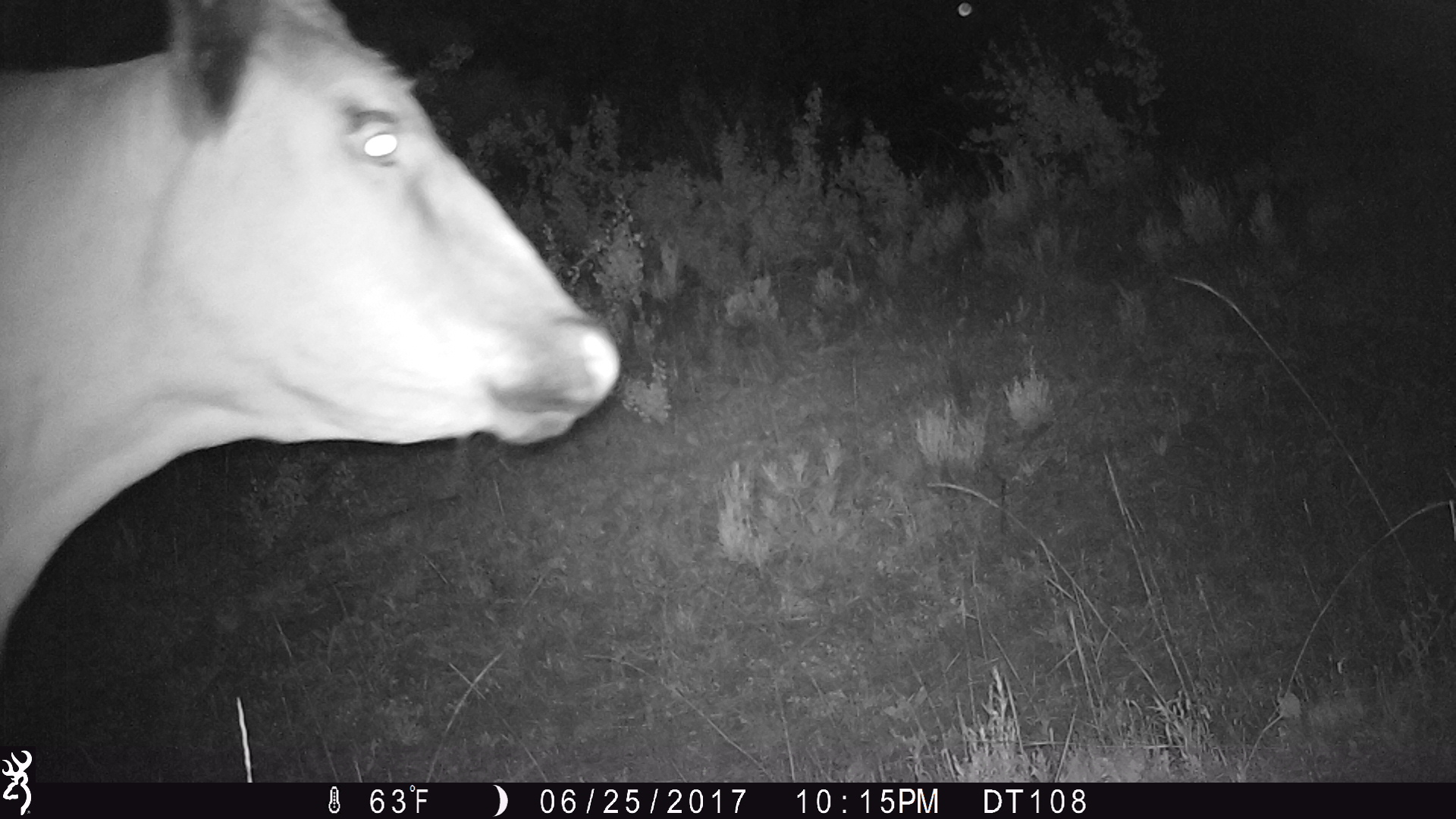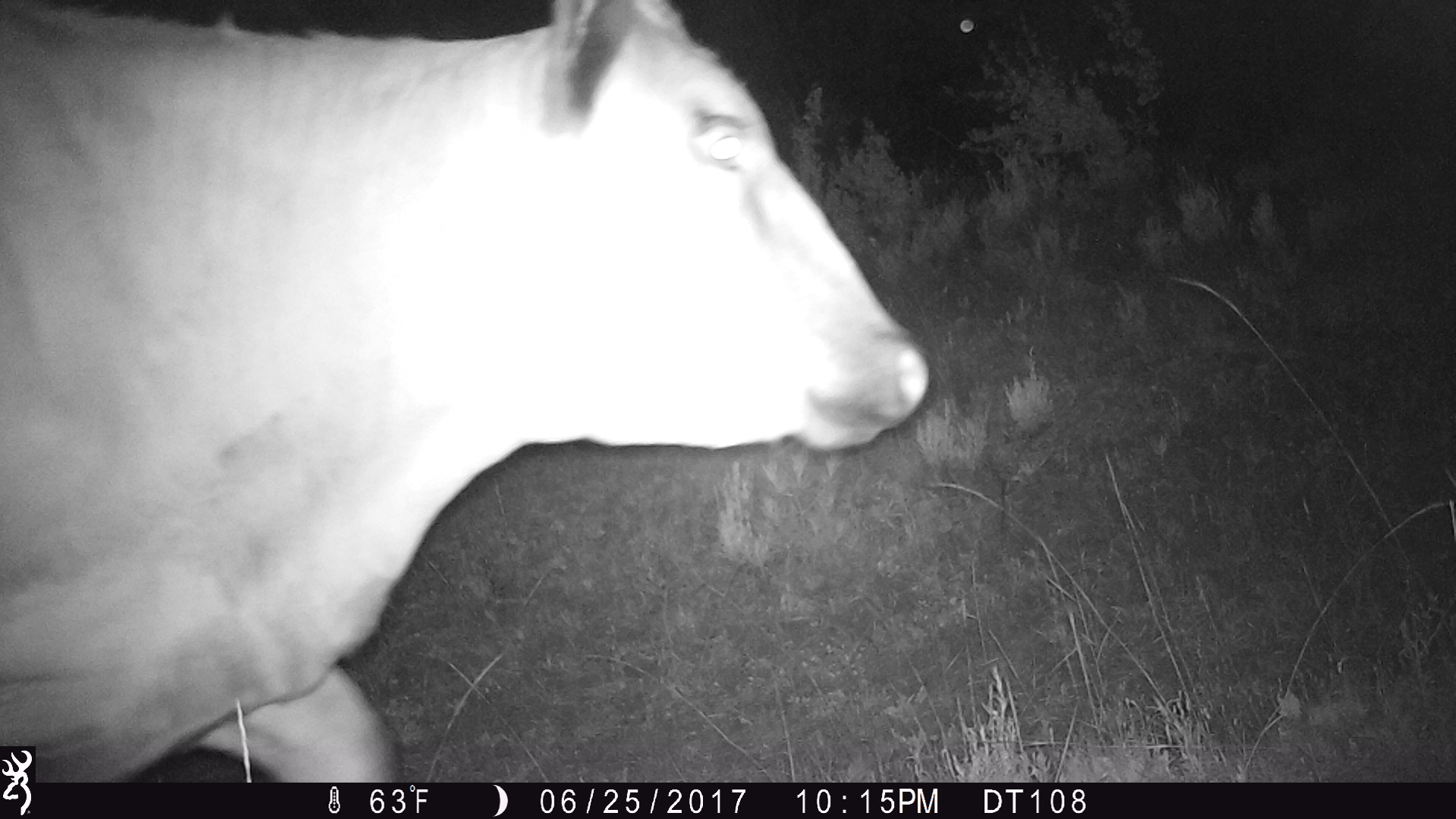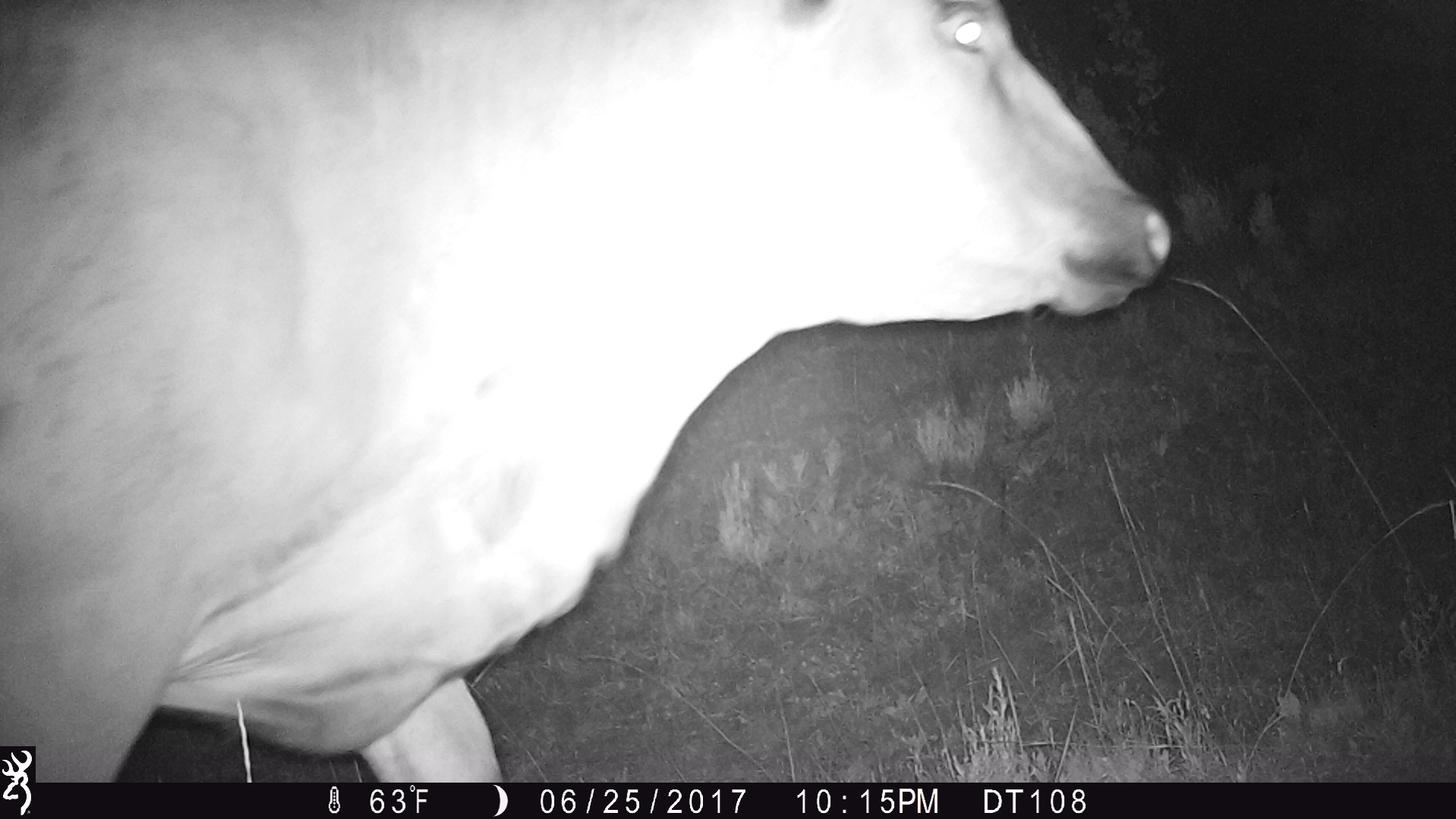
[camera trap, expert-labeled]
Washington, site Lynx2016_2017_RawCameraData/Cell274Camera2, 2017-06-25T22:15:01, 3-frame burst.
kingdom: Animalia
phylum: Chordata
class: Mammalia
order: Artiodactyla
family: Bovidae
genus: Bos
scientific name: Bos taurus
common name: domestic cattle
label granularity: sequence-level